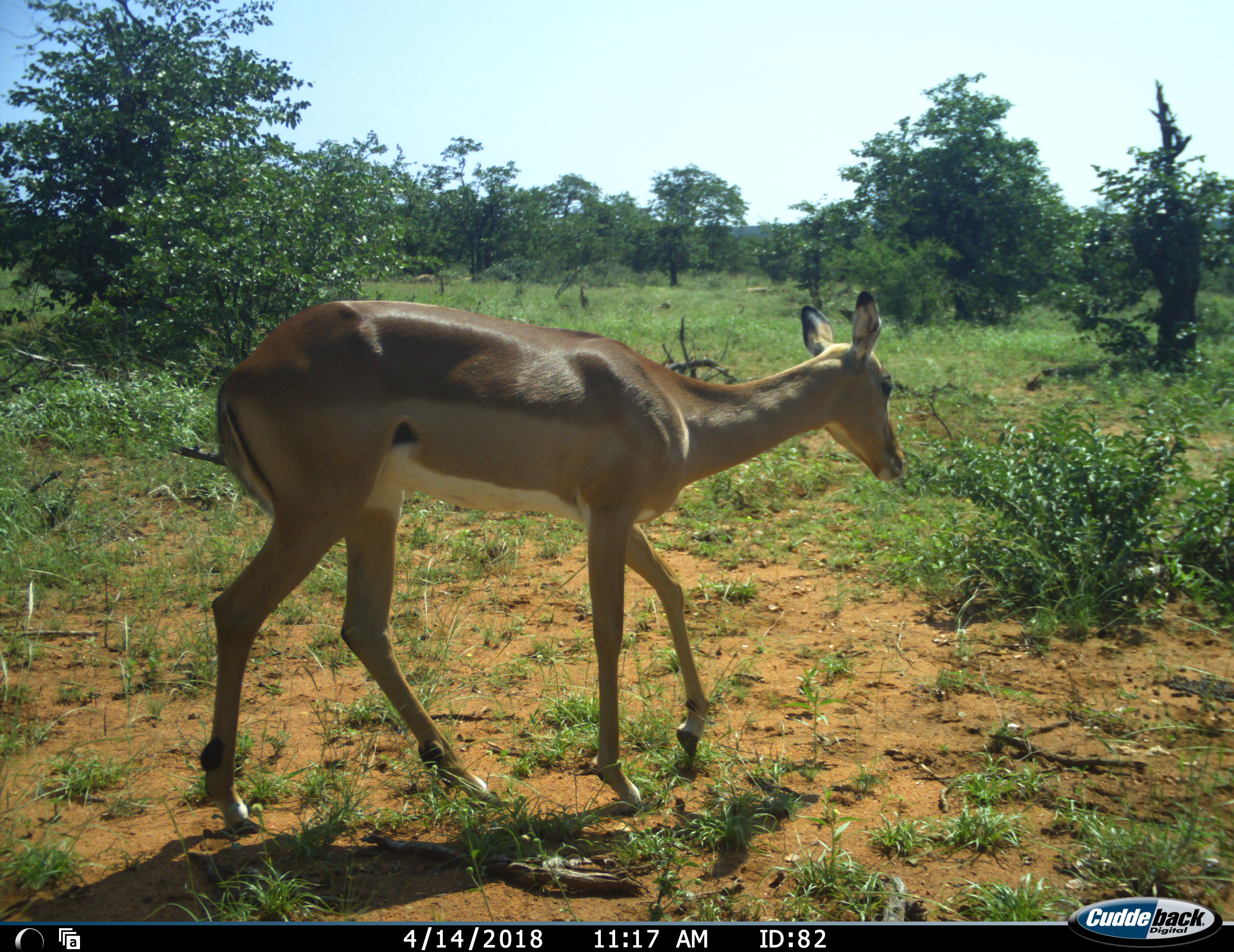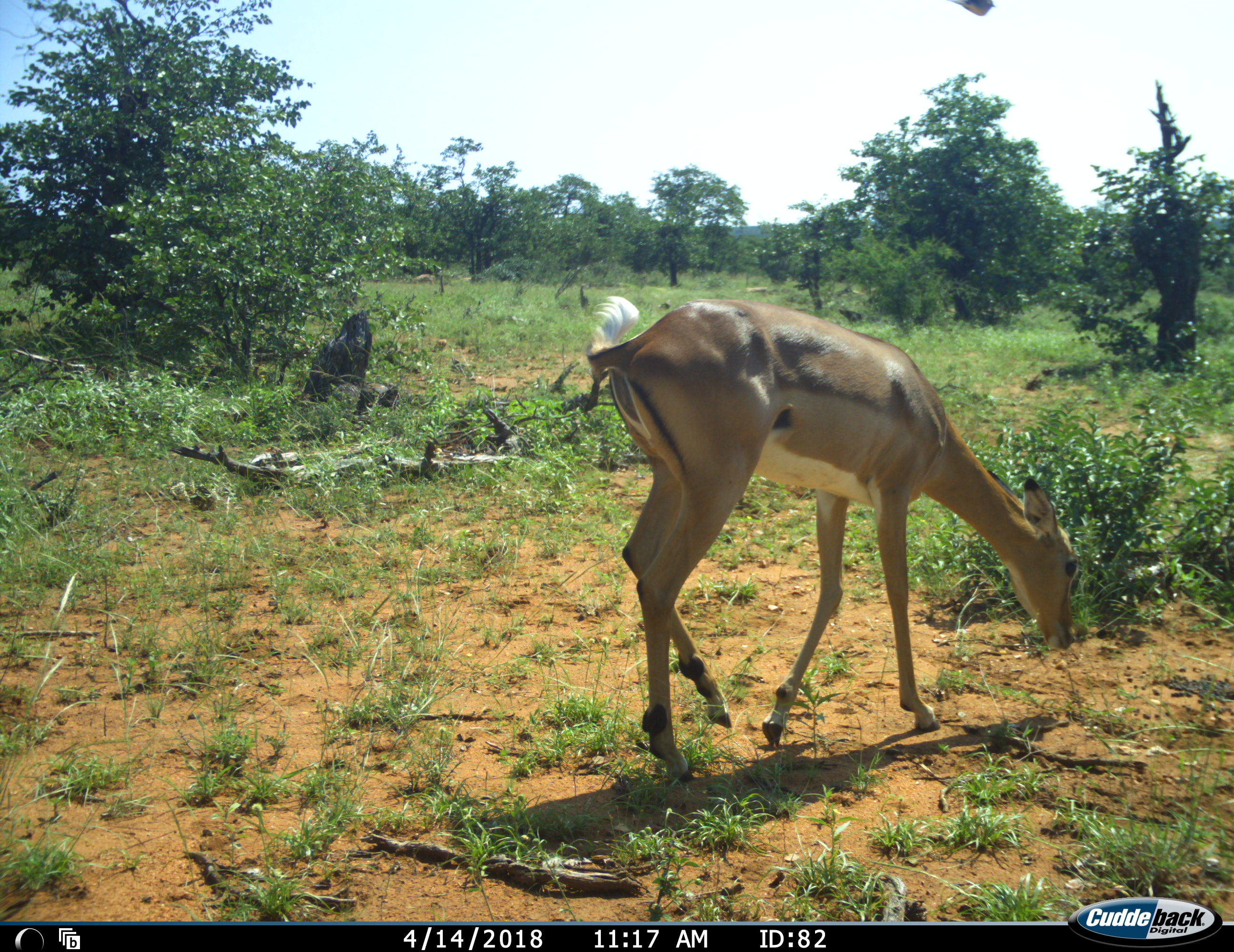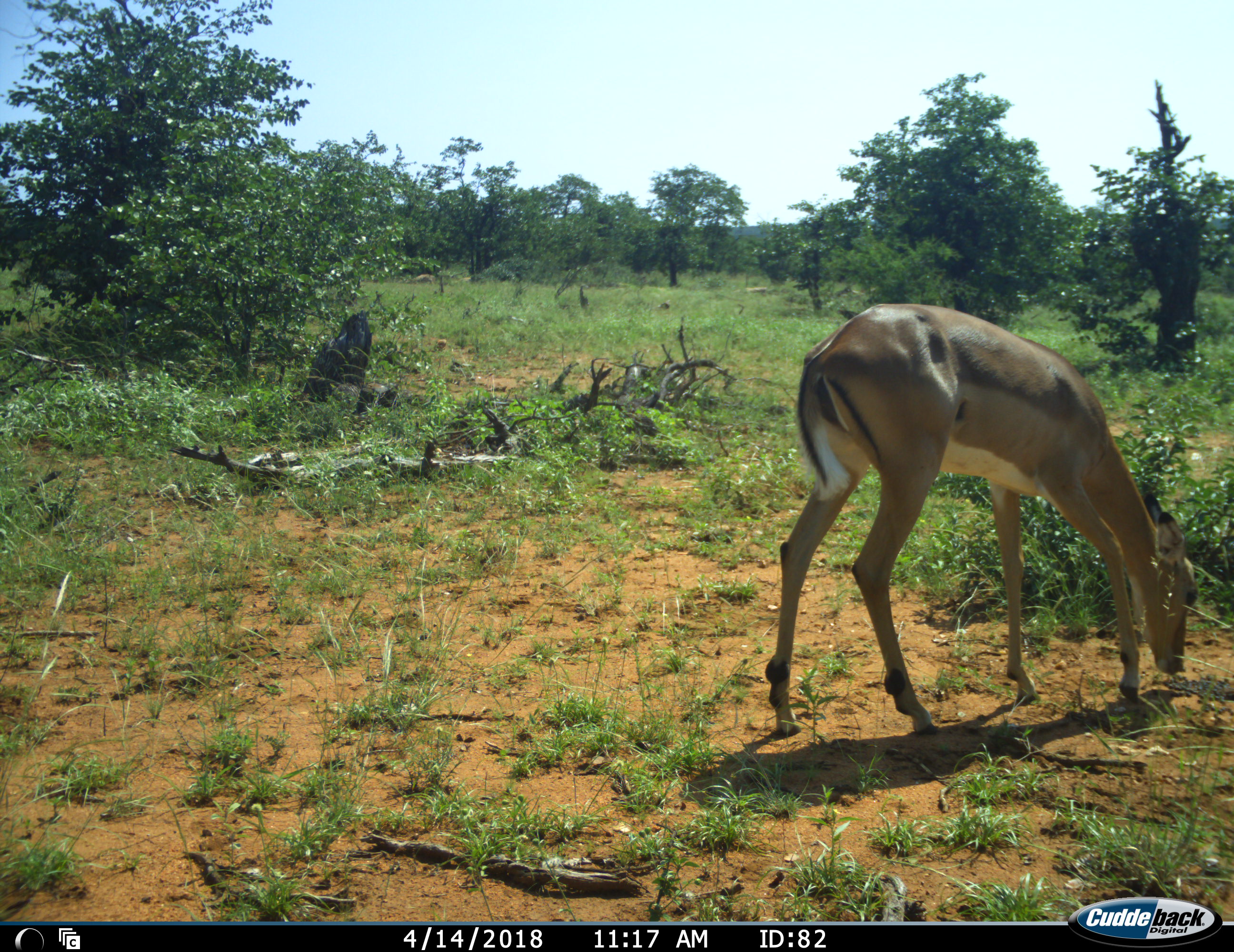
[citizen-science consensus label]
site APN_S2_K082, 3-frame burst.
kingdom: Animalia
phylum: Chordata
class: Mammalia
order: Artiodactyla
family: Bovidae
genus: Aepyceros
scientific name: Aepyceros melampus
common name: impala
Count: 1.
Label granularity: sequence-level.